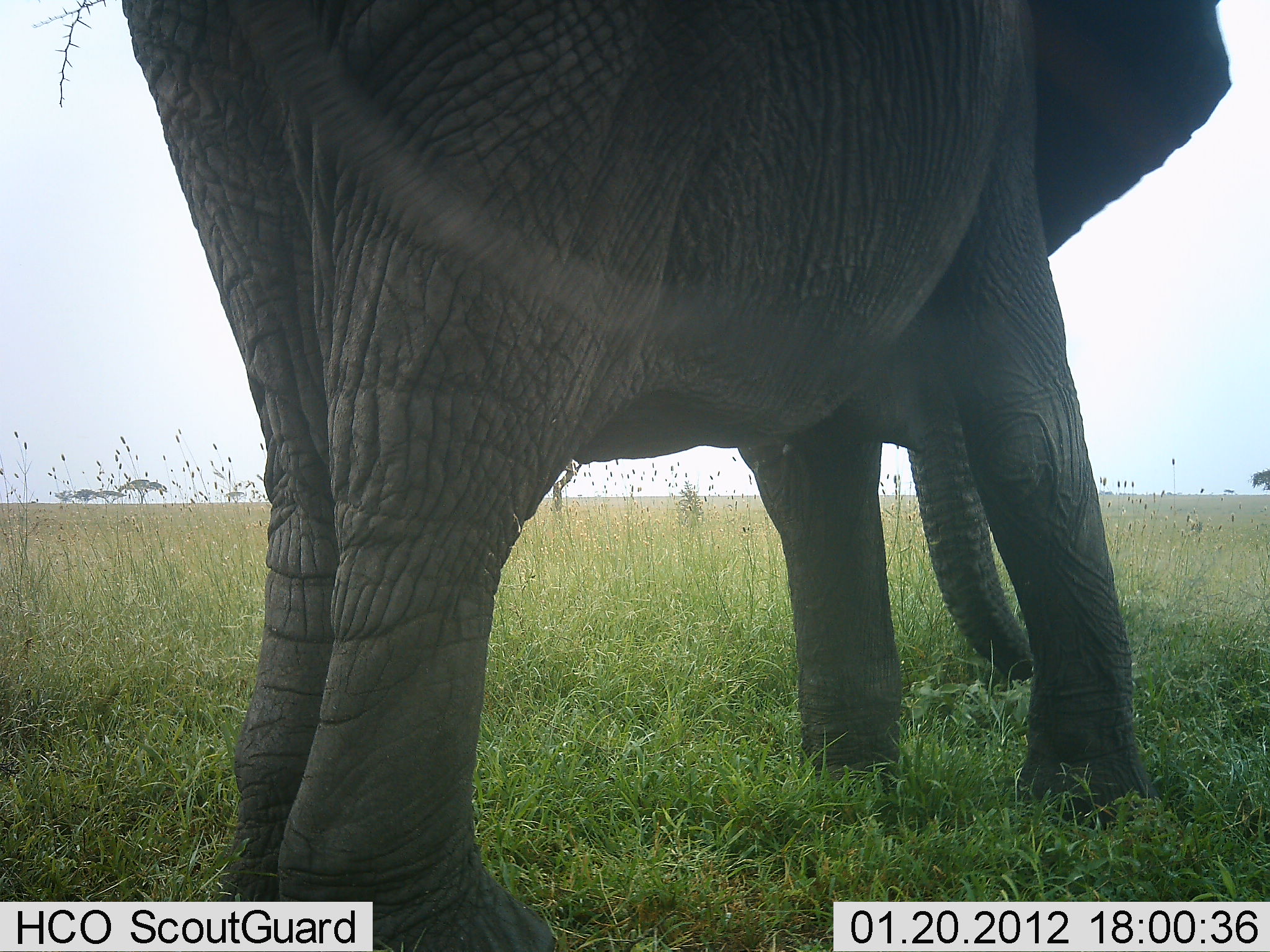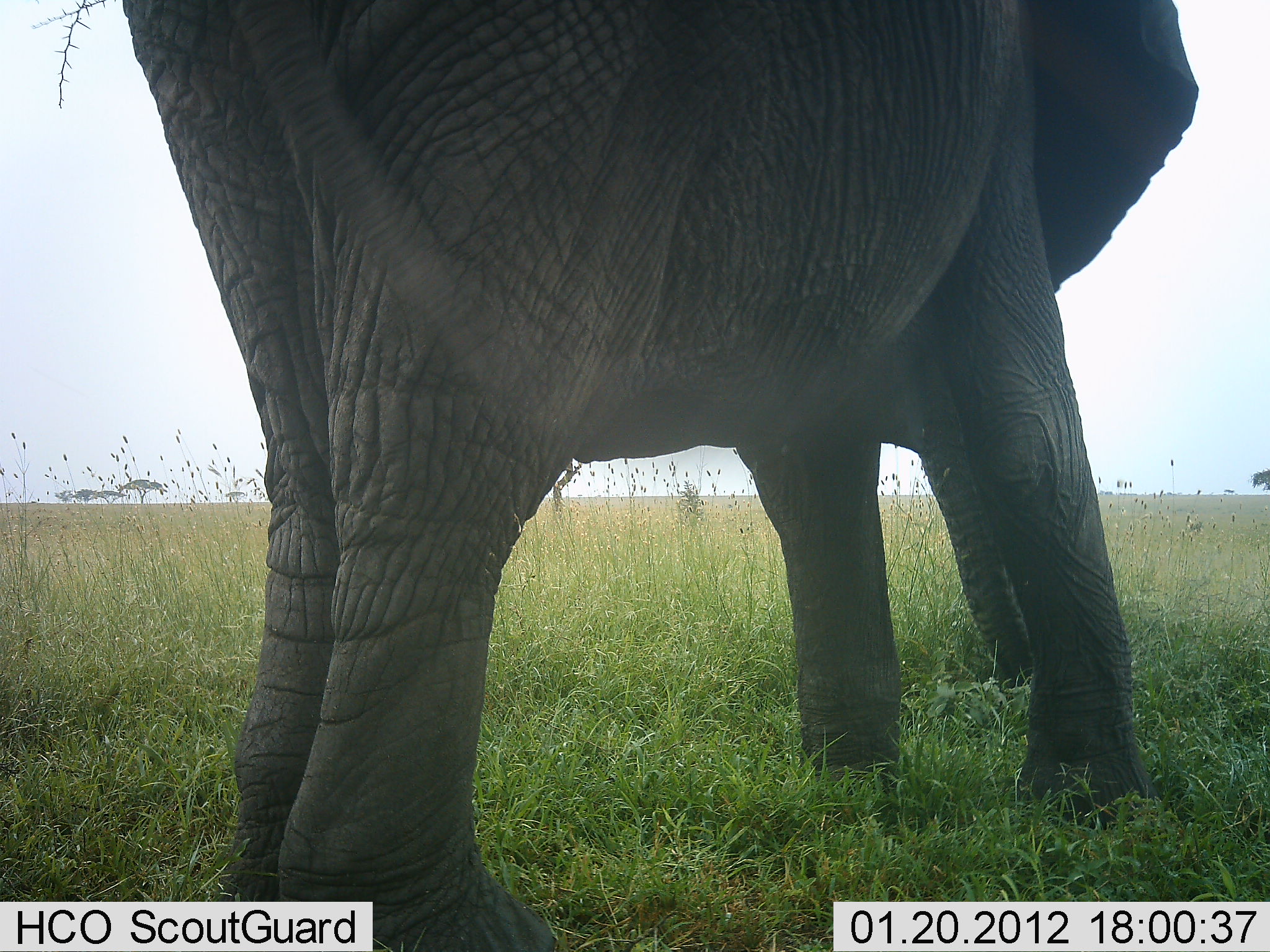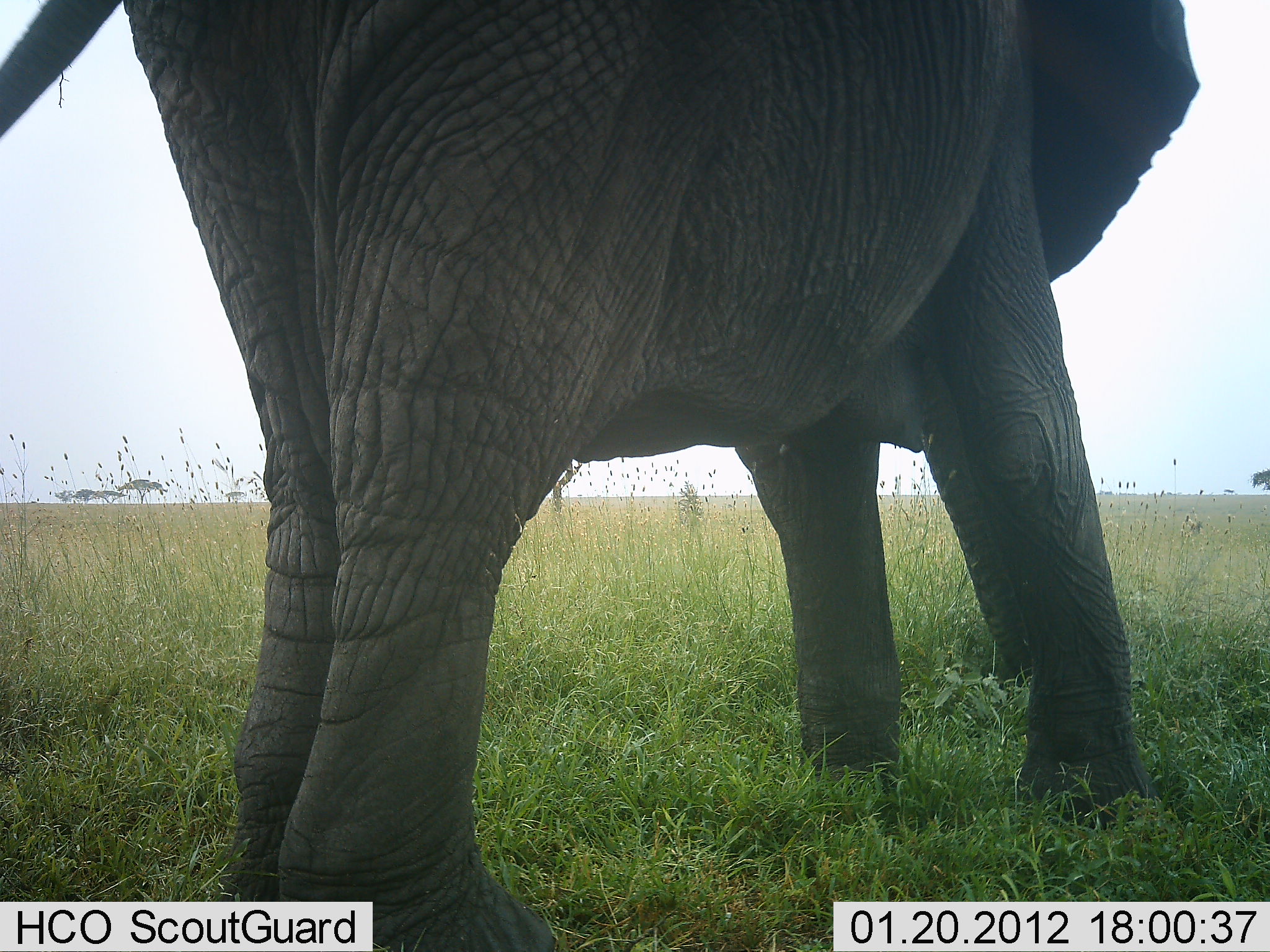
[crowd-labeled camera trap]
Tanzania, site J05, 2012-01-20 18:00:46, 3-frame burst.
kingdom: Animalia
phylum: Chordata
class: Mammalia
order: Proboscidea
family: Elephantidae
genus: Loxodonta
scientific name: Loxodonta africana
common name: african bush elephant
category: elephant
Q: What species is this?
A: Elephant (african bush elephant) (Loxodonta africana).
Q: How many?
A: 1.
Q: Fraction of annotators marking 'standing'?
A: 41%.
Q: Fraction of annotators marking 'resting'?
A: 0%.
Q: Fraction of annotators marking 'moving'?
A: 0%.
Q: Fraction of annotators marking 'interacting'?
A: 0%.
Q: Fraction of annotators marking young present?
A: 0%.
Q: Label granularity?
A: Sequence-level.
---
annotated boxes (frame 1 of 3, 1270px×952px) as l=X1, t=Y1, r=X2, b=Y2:
animal: l=108, t=1, r=1240, b=952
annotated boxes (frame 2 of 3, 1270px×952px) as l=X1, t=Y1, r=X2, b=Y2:
animal: l=123, t=1, r=1205, b=952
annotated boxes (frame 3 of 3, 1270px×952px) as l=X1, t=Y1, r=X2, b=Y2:
animal: l=1, t=1, r=1205, b=952